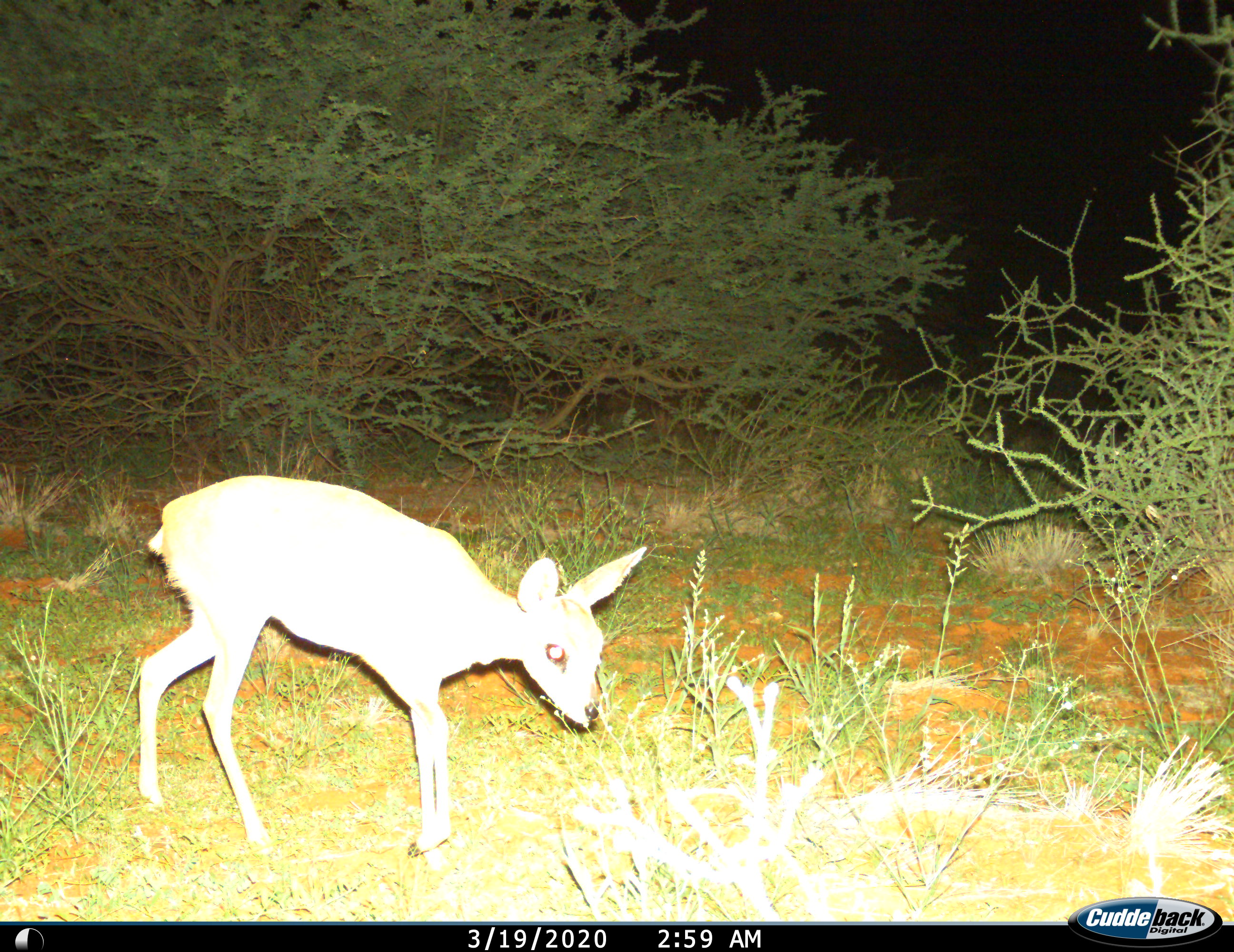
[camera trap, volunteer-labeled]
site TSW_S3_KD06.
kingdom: Animalia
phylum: Chordata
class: Mammalia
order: Artiodactyla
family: Bovidae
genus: Raphicerus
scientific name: Raphicerus campestris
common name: steenbok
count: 1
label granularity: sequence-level